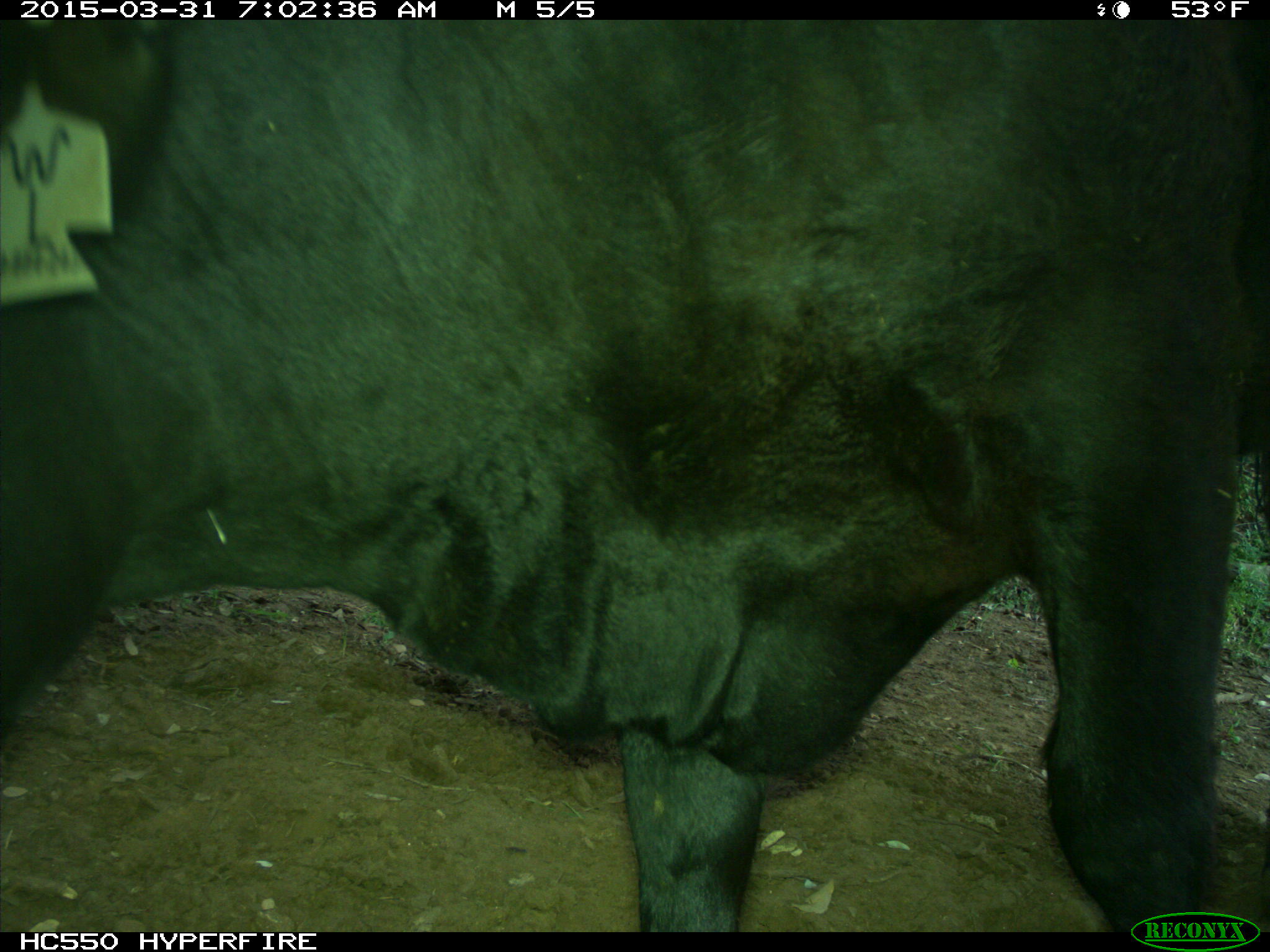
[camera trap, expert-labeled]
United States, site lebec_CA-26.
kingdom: Animalia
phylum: Chordata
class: Mammalia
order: Artiodactyla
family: Bovidae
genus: Bos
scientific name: Bos taurus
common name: domestic cow